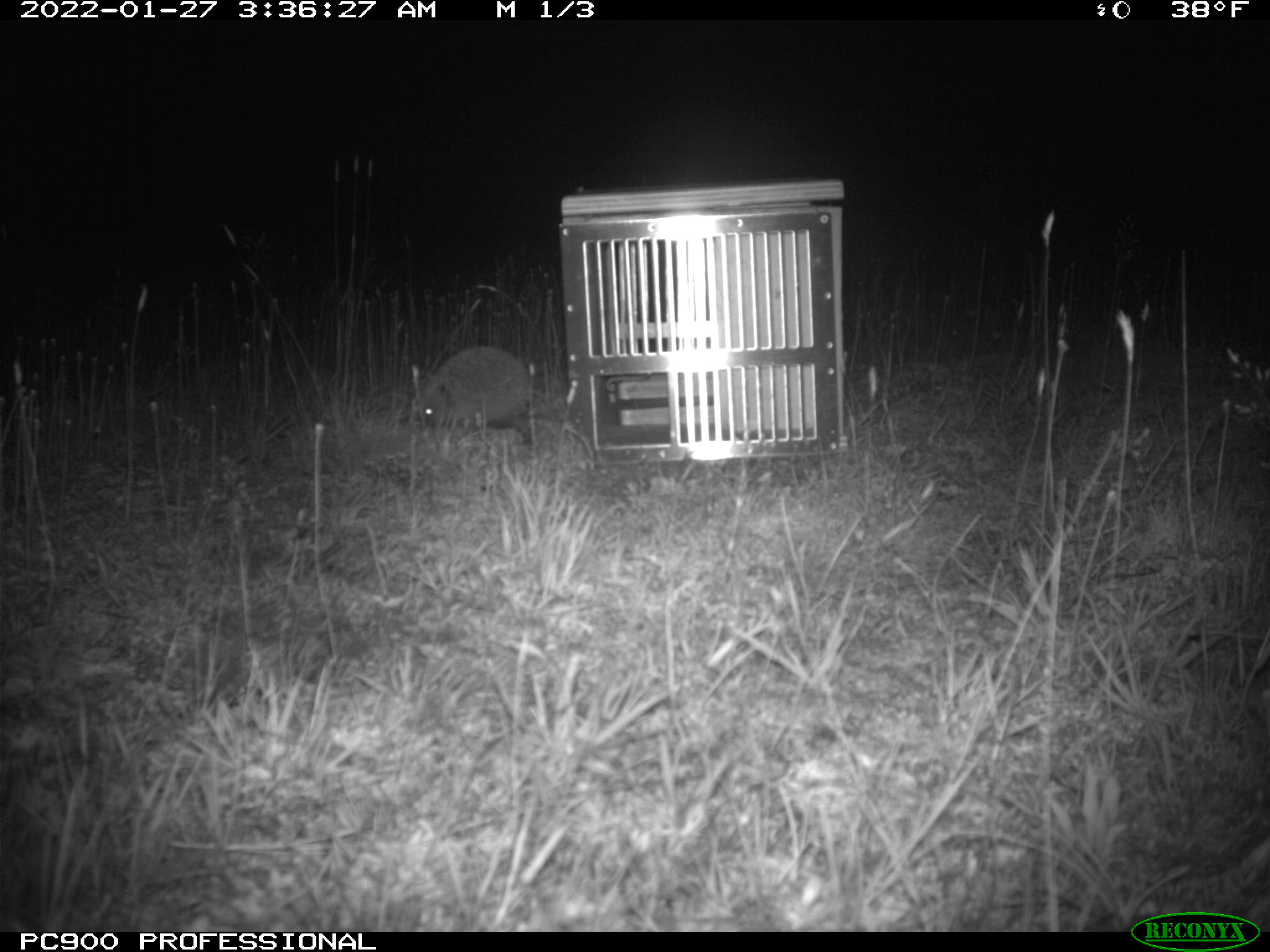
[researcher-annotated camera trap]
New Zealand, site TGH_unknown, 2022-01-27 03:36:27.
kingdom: Animalia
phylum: Chordata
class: Mammalia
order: Eulipotyphla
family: Erinaceidae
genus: Erinaceus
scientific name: Erinaceus europaeus europaeus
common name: european hedgehog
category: hedgehog